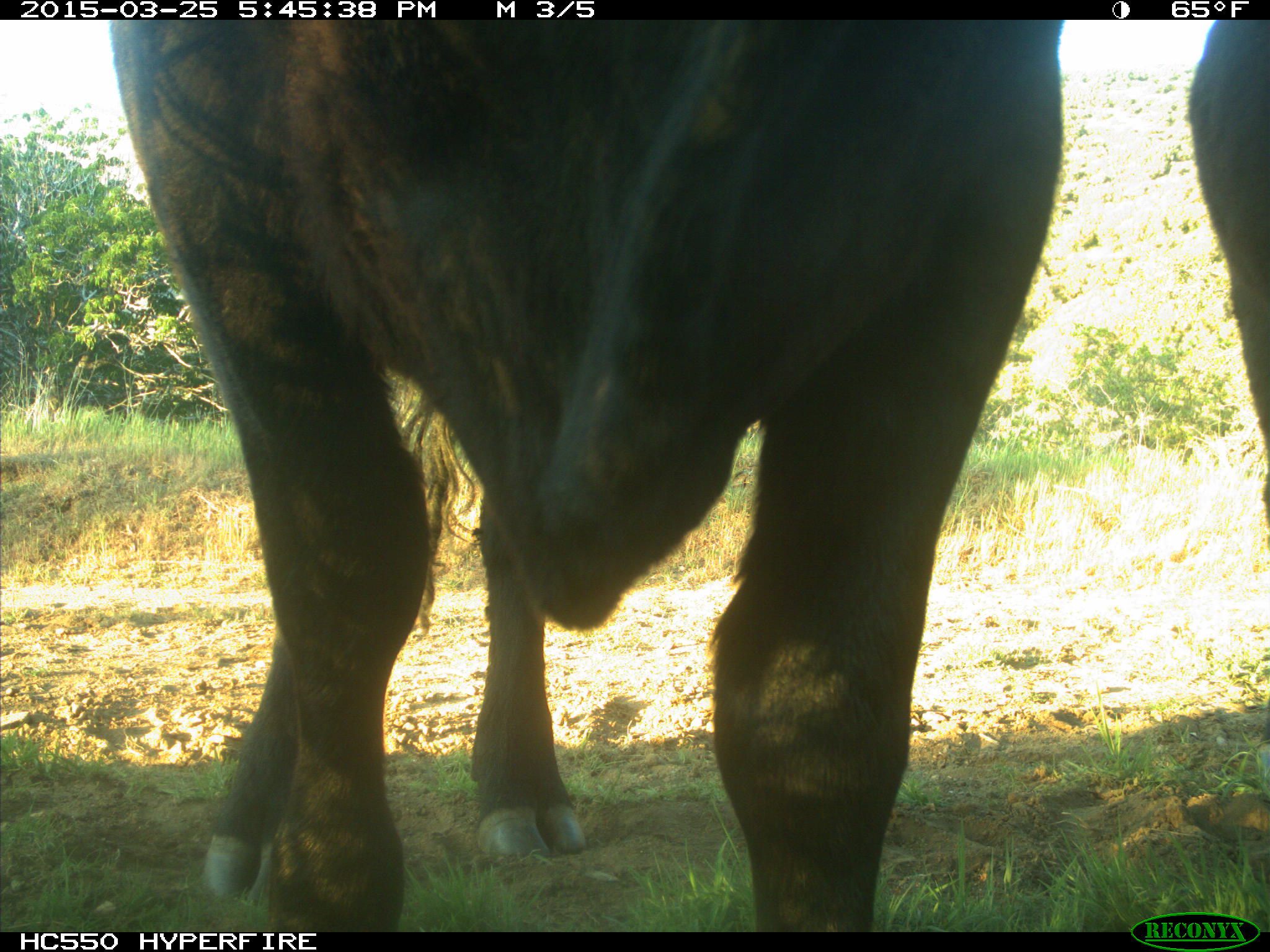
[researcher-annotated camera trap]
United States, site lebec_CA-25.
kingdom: Animalia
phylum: Chordata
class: Mammalia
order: Artiodactyla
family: Bovidae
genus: Bos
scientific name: Bos taurus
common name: domestic cow